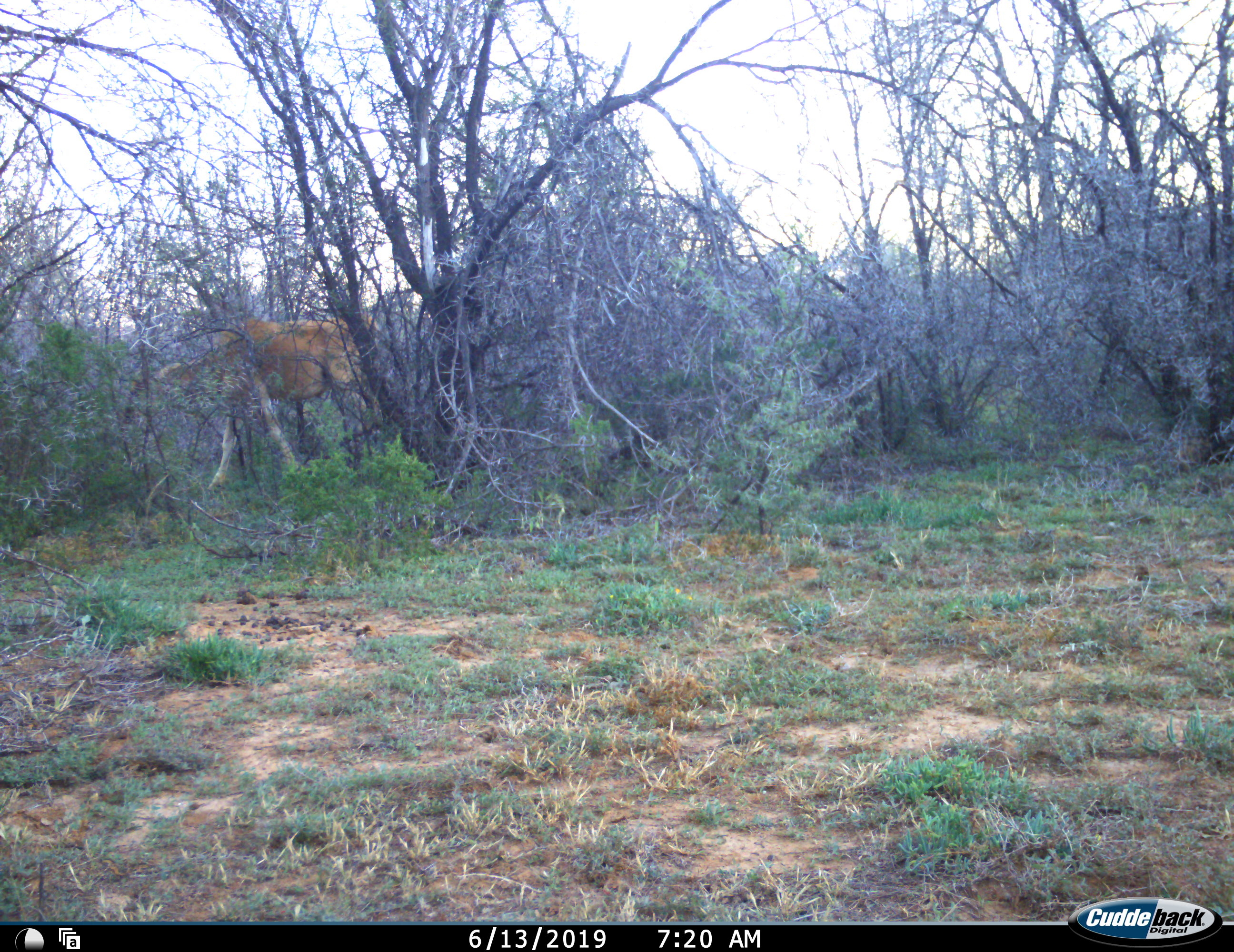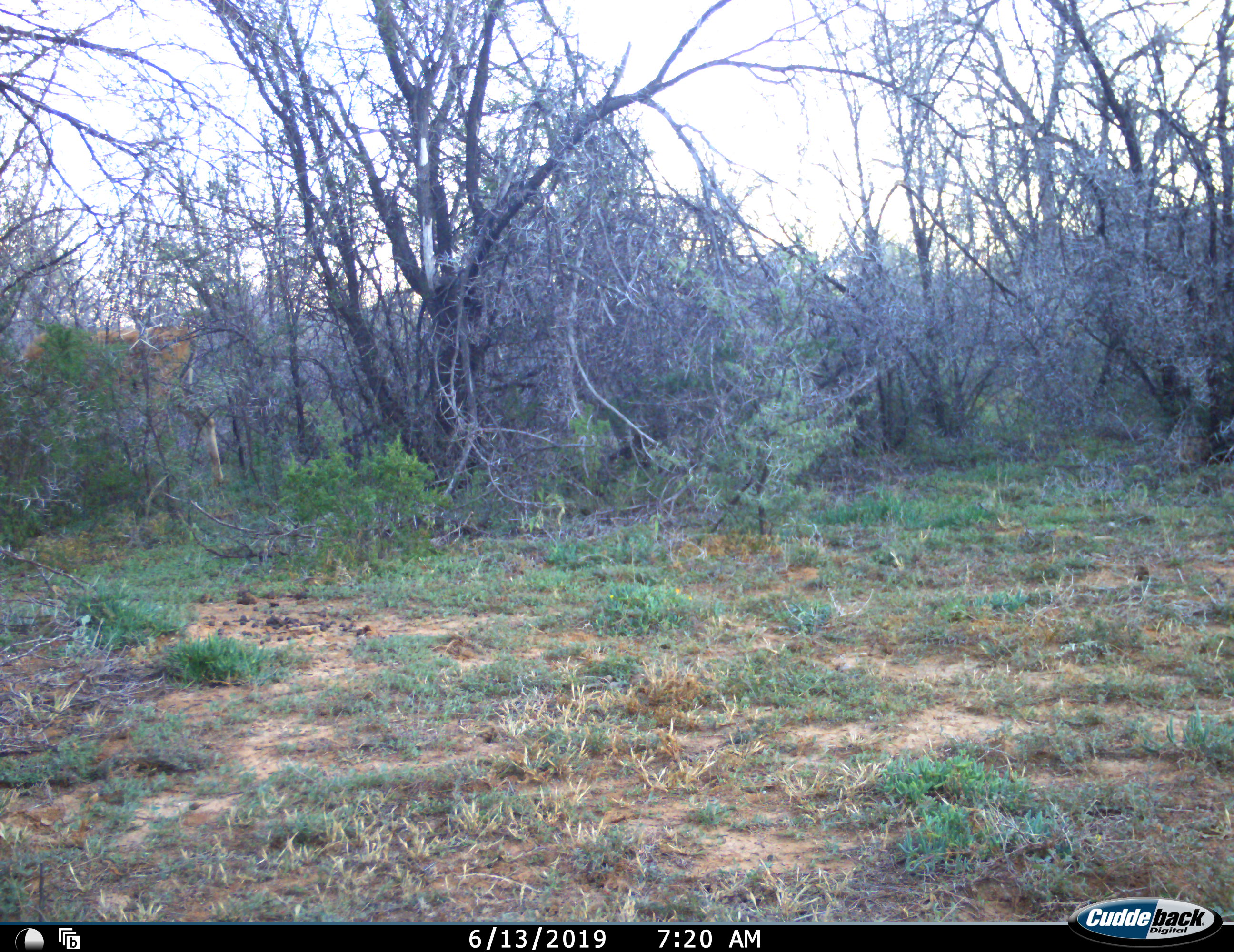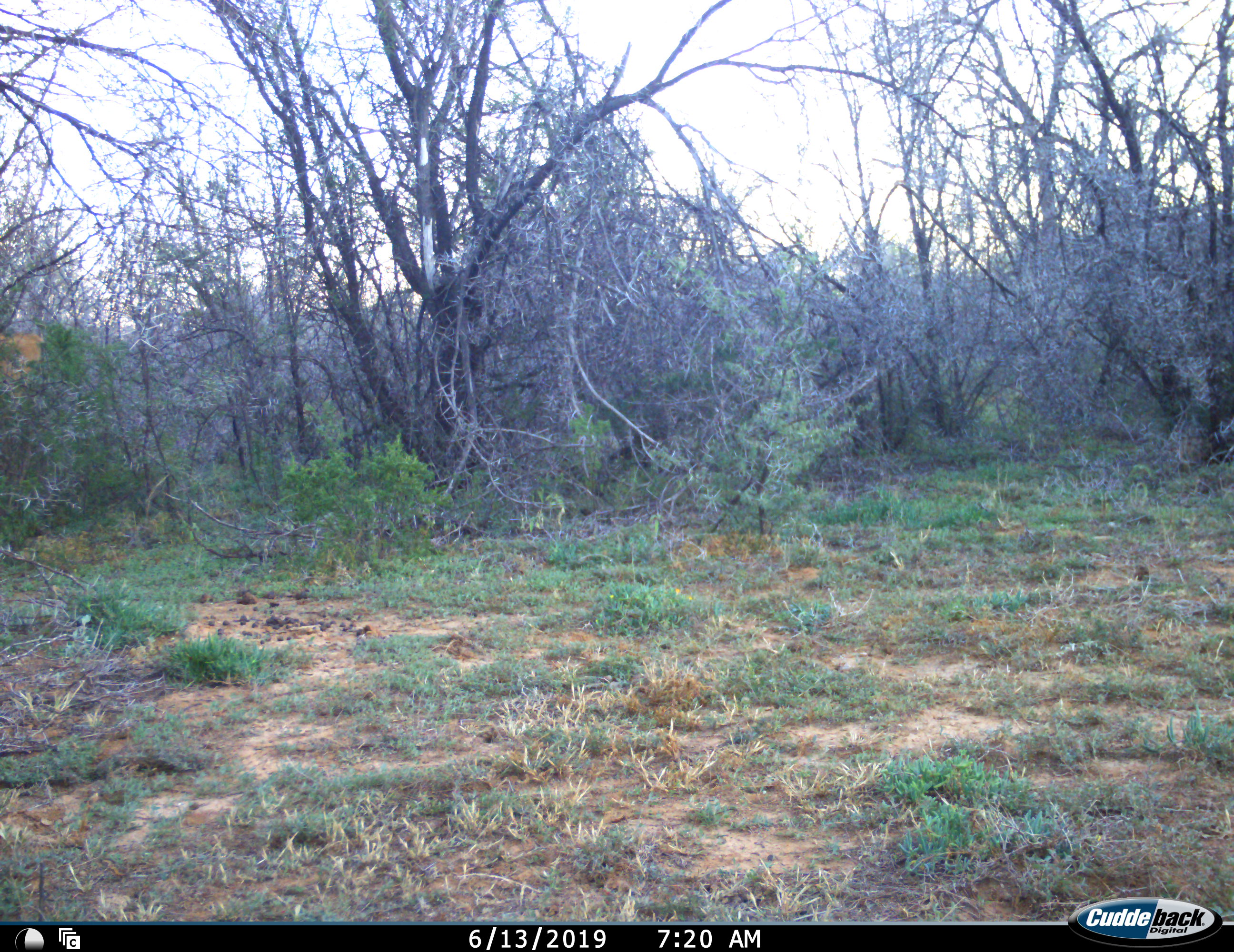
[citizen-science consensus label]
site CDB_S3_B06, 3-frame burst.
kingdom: Animalia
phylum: Chordata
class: Mammalia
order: Artiodactyla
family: Bovidae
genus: Tragelaphus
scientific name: Tragelaphus oryx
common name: eland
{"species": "eland (Tragelaphus oryx)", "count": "1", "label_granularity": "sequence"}